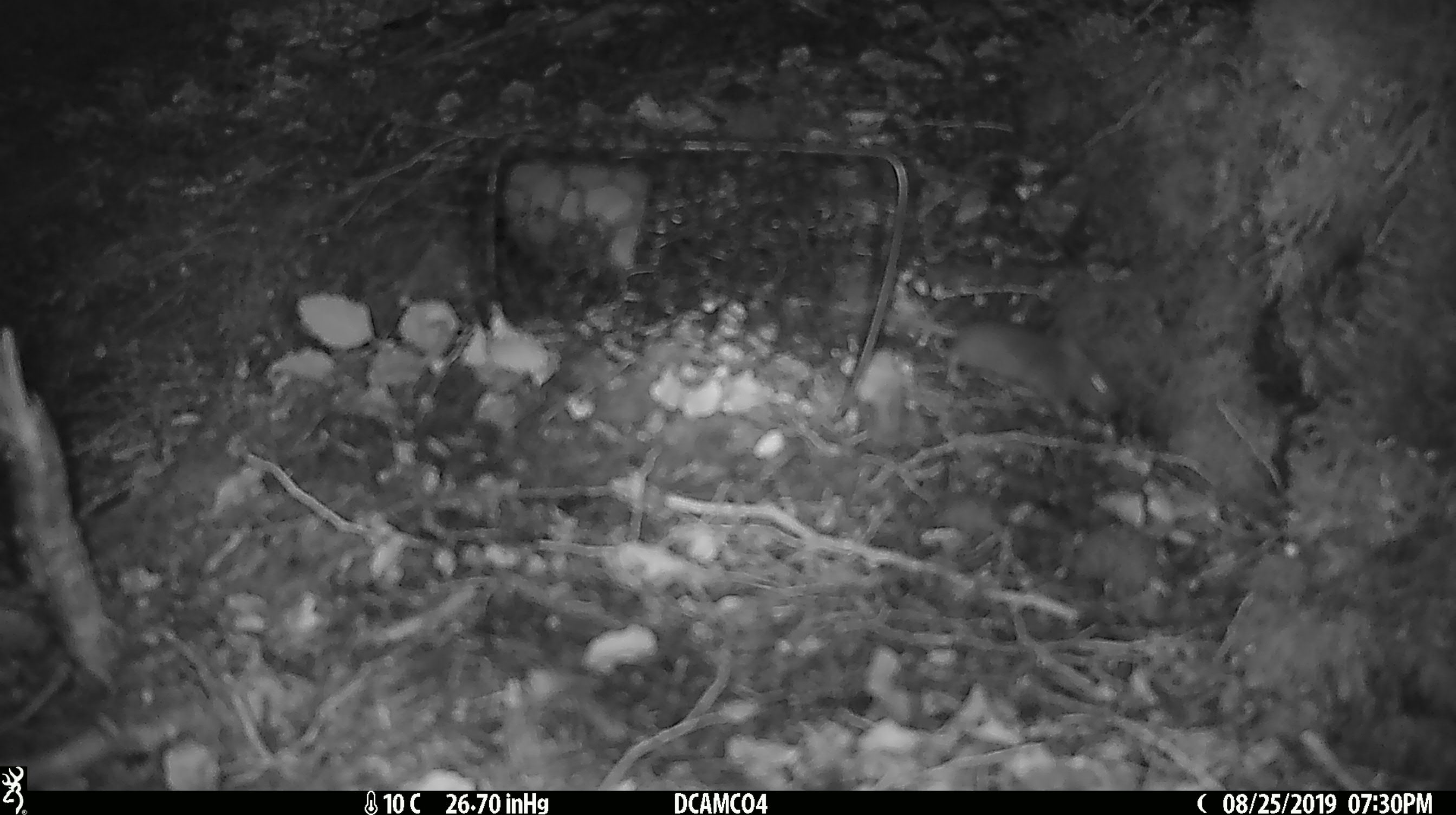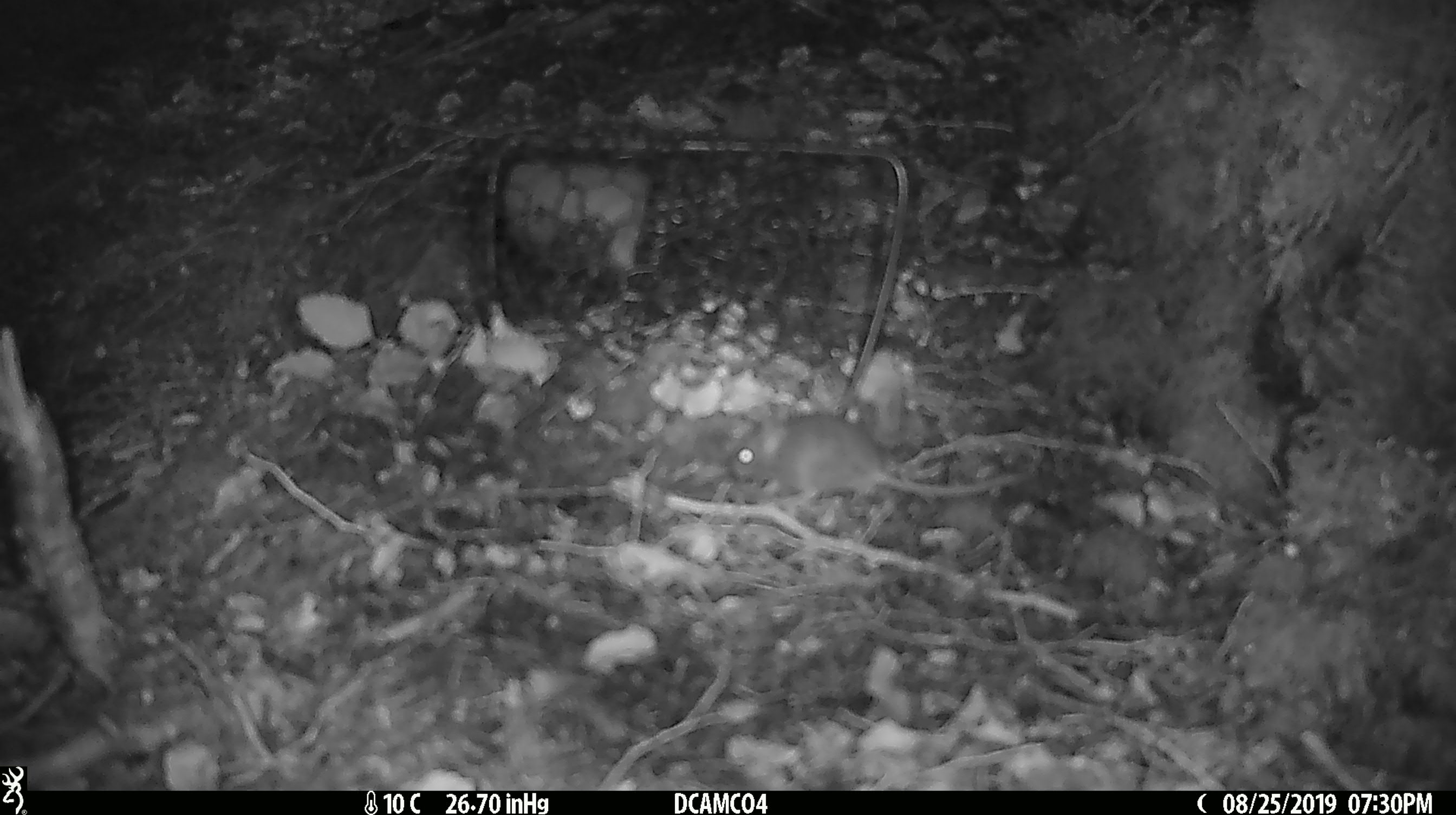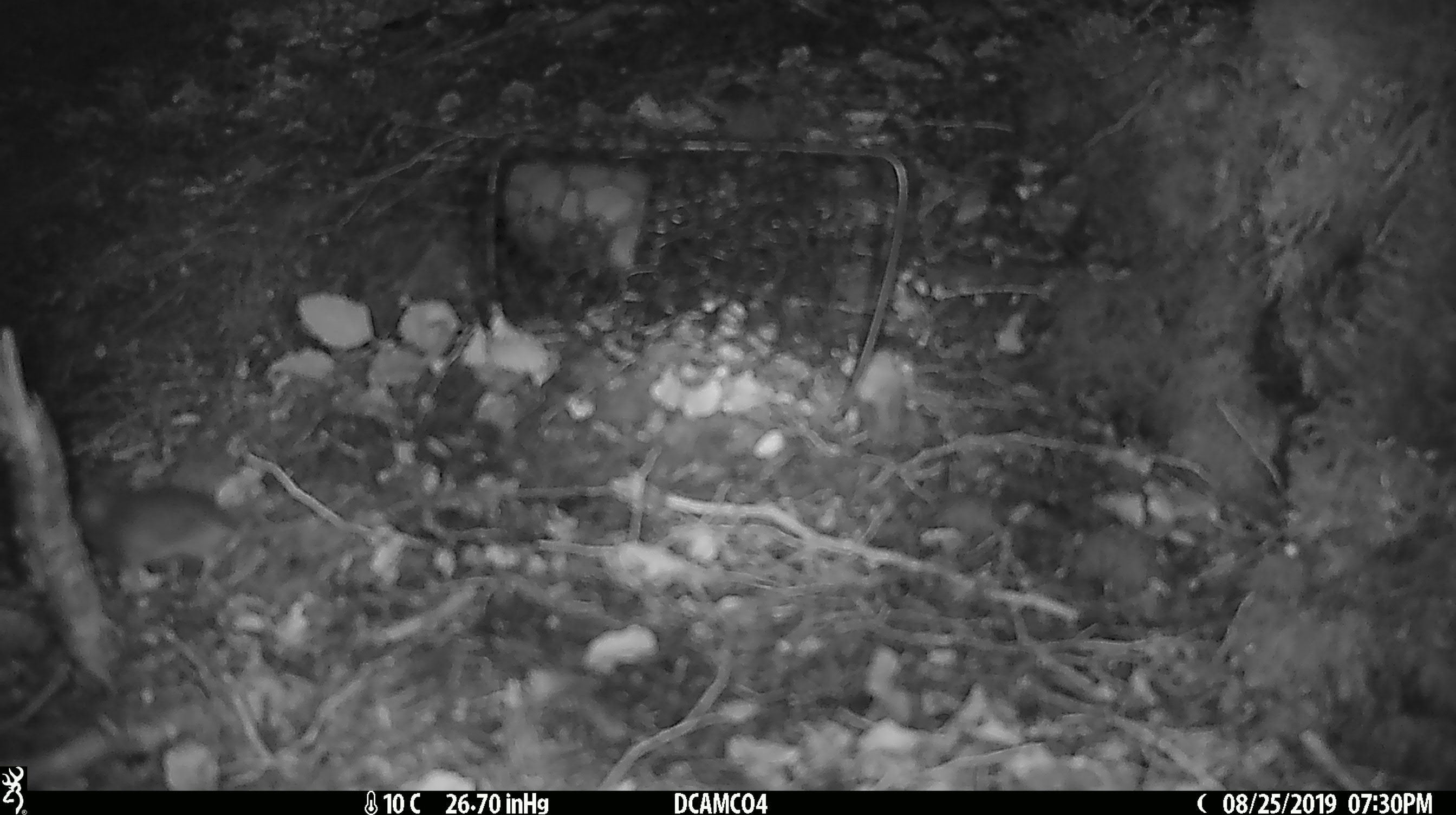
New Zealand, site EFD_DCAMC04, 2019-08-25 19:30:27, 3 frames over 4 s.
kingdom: Animalia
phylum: Chordata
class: Mammalia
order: Rodentia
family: Muridae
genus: Mus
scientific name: Mus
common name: mouse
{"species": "mouse (Mus)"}